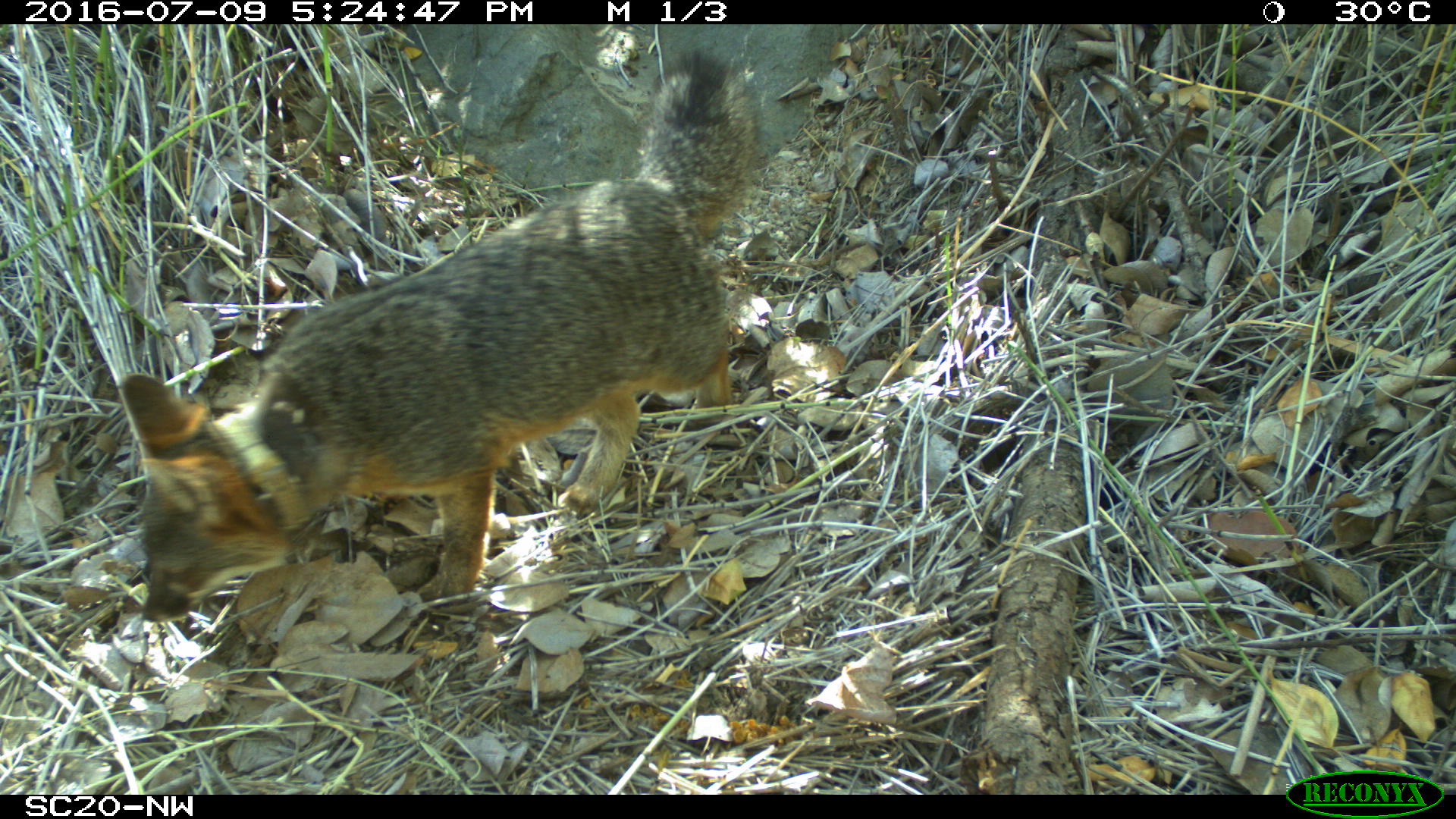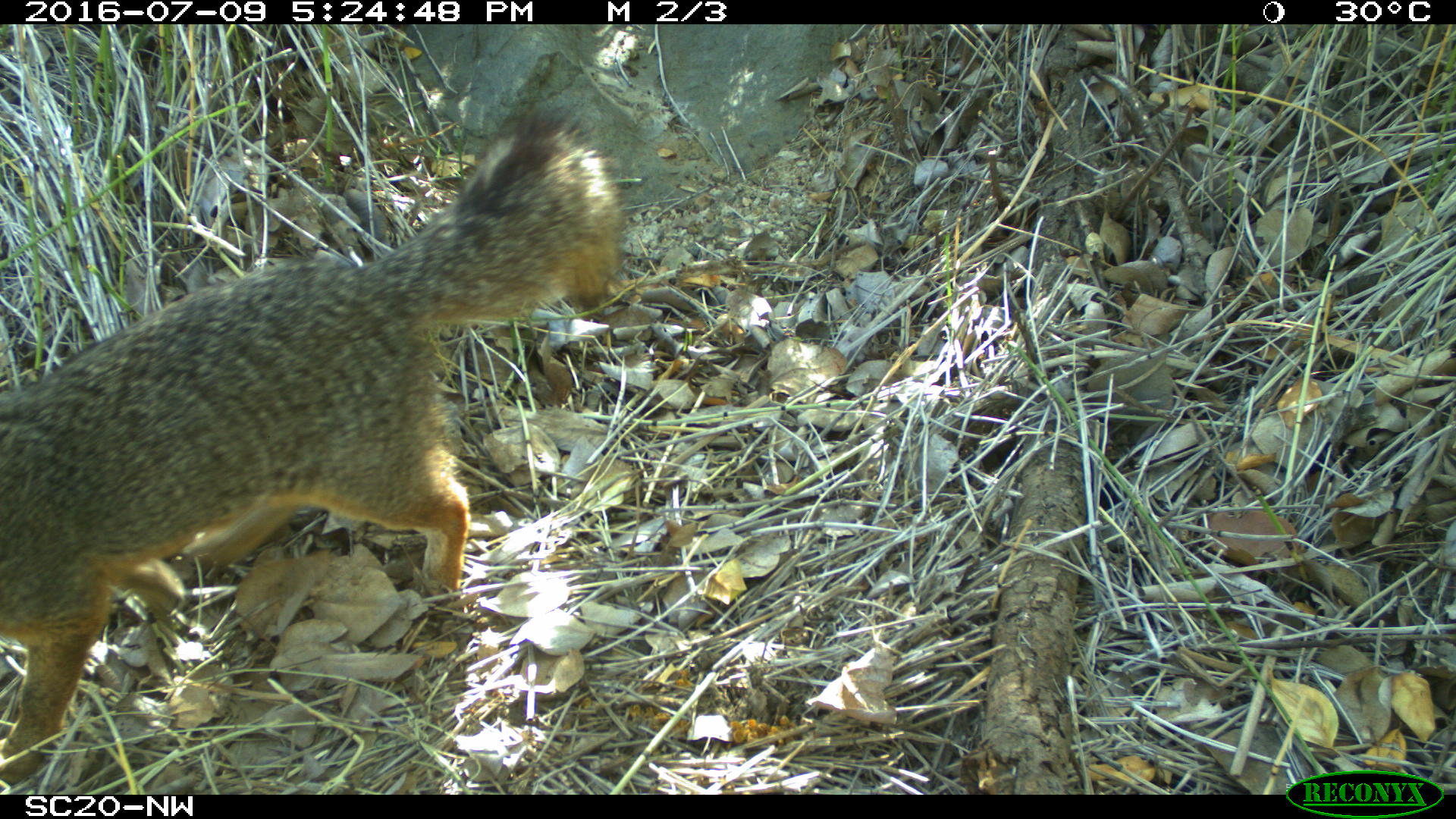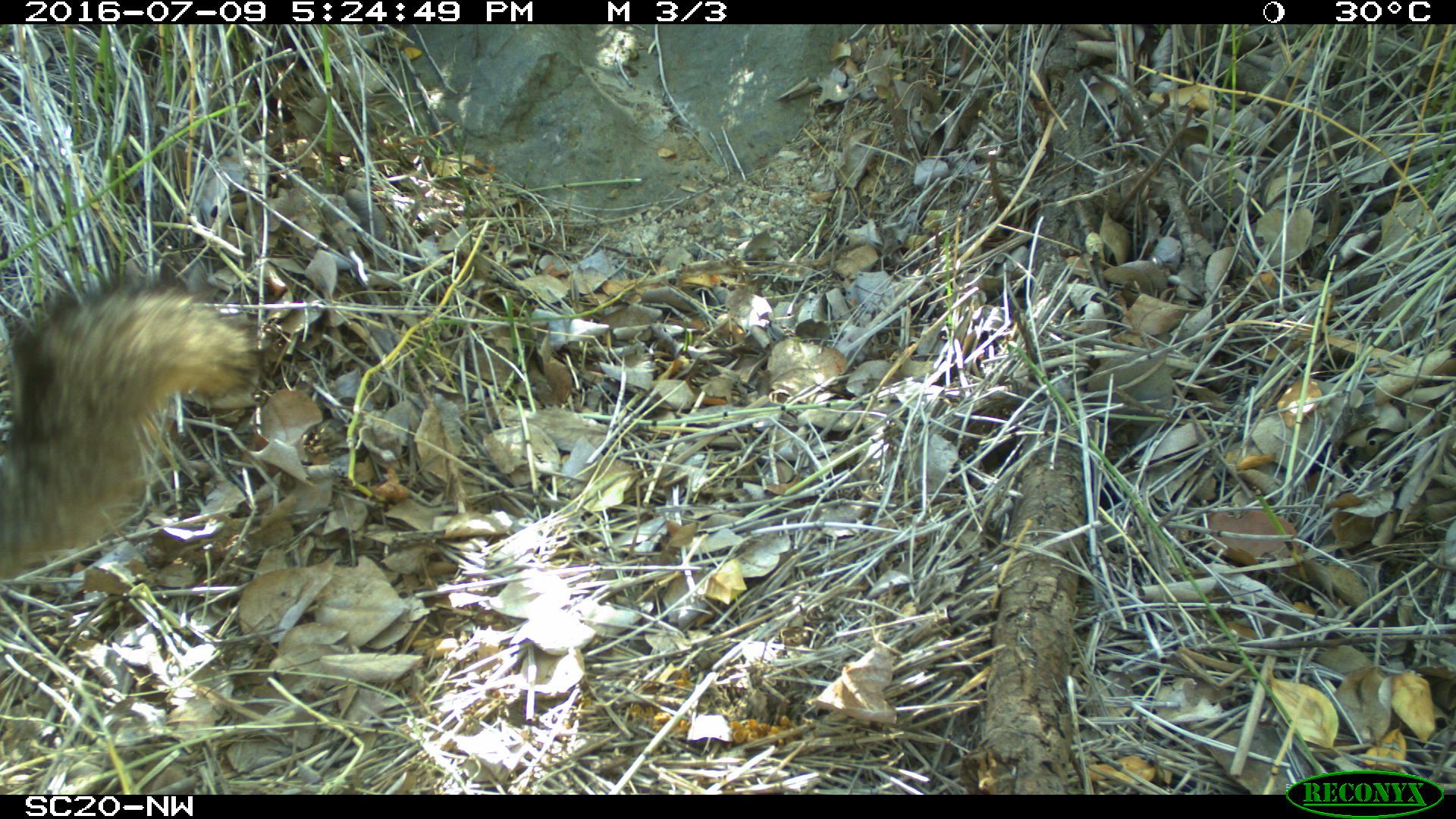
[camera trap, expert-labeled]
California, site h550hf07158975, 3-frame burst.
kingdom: Animalia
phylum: Chordata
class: Mammalia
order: Carnivora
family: Canidae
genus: Urocyon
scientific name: Urocyon littoralis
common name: island fox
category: fox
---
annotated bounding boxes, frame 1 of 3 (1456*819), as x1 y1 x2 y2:
fox: 118 46 761 623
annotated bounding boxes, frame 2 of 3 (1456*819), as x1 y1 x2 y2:
fox: 0 109 621 789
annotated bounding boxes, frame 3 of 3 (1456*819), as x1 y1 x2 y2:
fox: 0 273 251 576